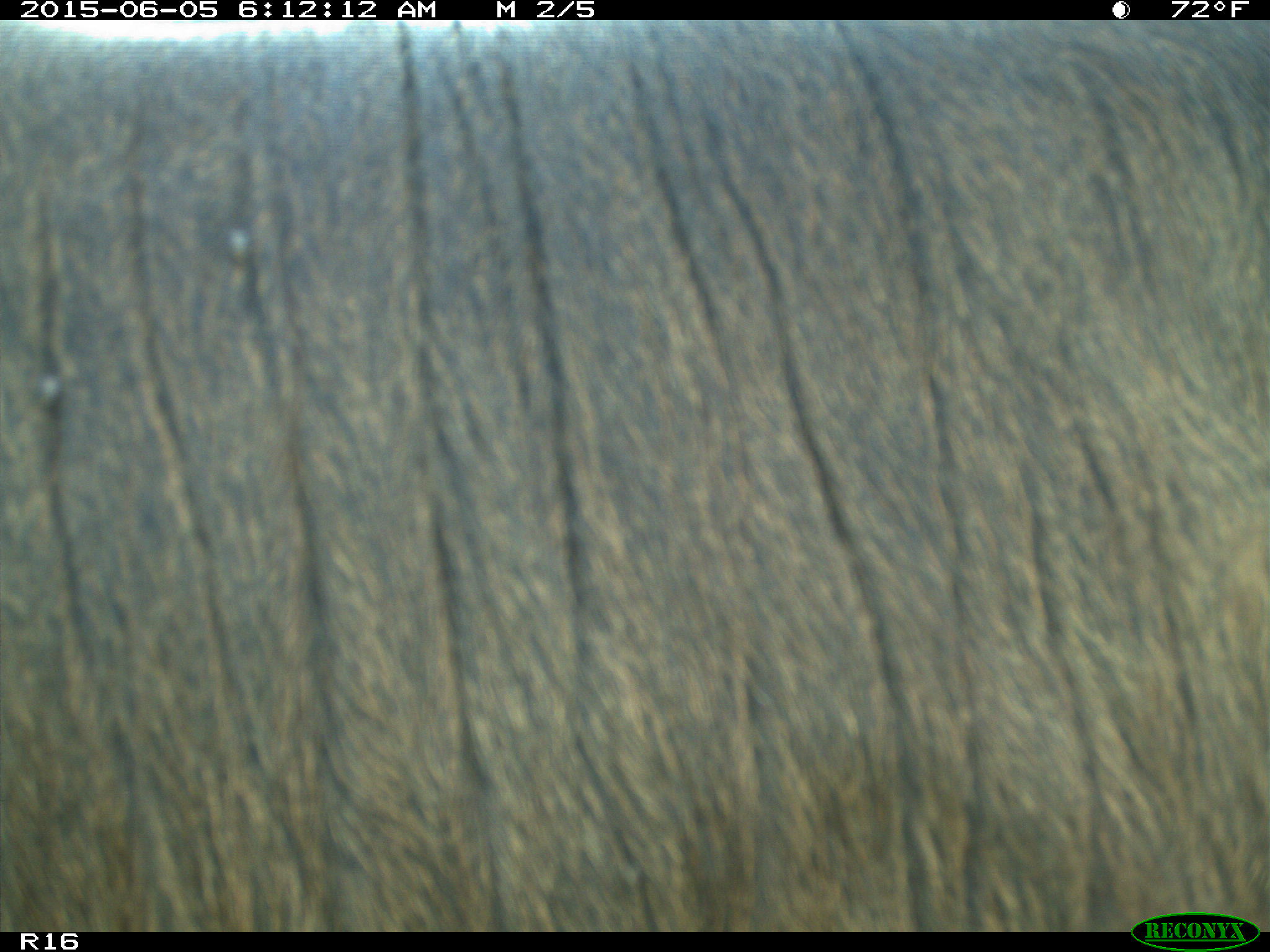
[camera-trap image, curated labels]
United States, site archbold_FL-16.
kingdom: Animalia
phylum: Chordata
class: Mammalia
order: Artiodactyla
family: Bovidae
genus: Bos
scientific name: Bos taurus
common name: domestic cow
Bos taurus (domestic cow).